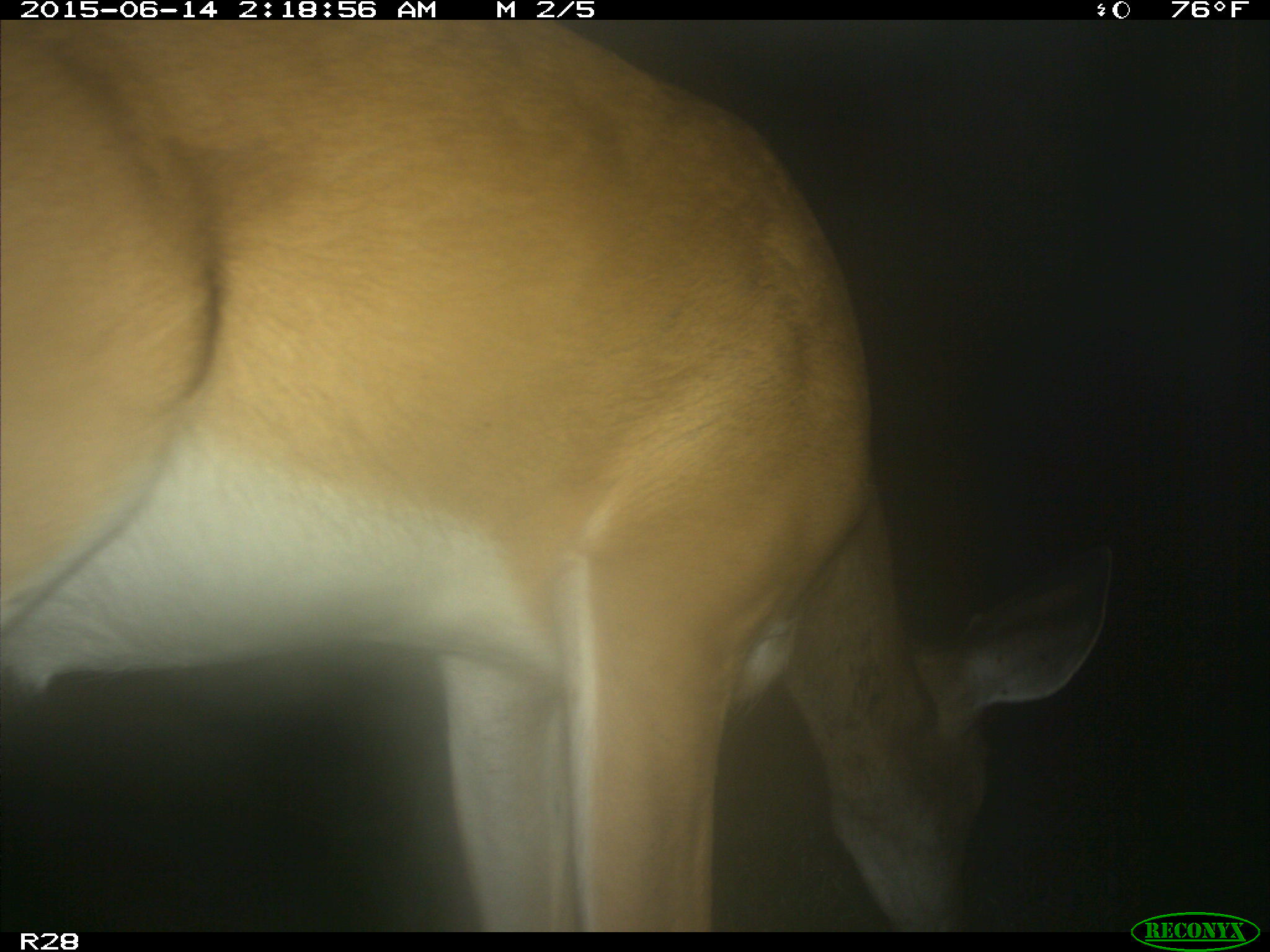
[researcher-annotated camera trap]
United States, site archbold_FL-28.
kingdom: Animalia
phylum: Chordata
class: Mammalia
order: Artiodactyla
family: Cervidae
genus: Odocoileus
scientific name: Odocoileus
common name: deer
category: unidentified deer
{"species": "unidentified deer (deer) (Odocoileus)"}